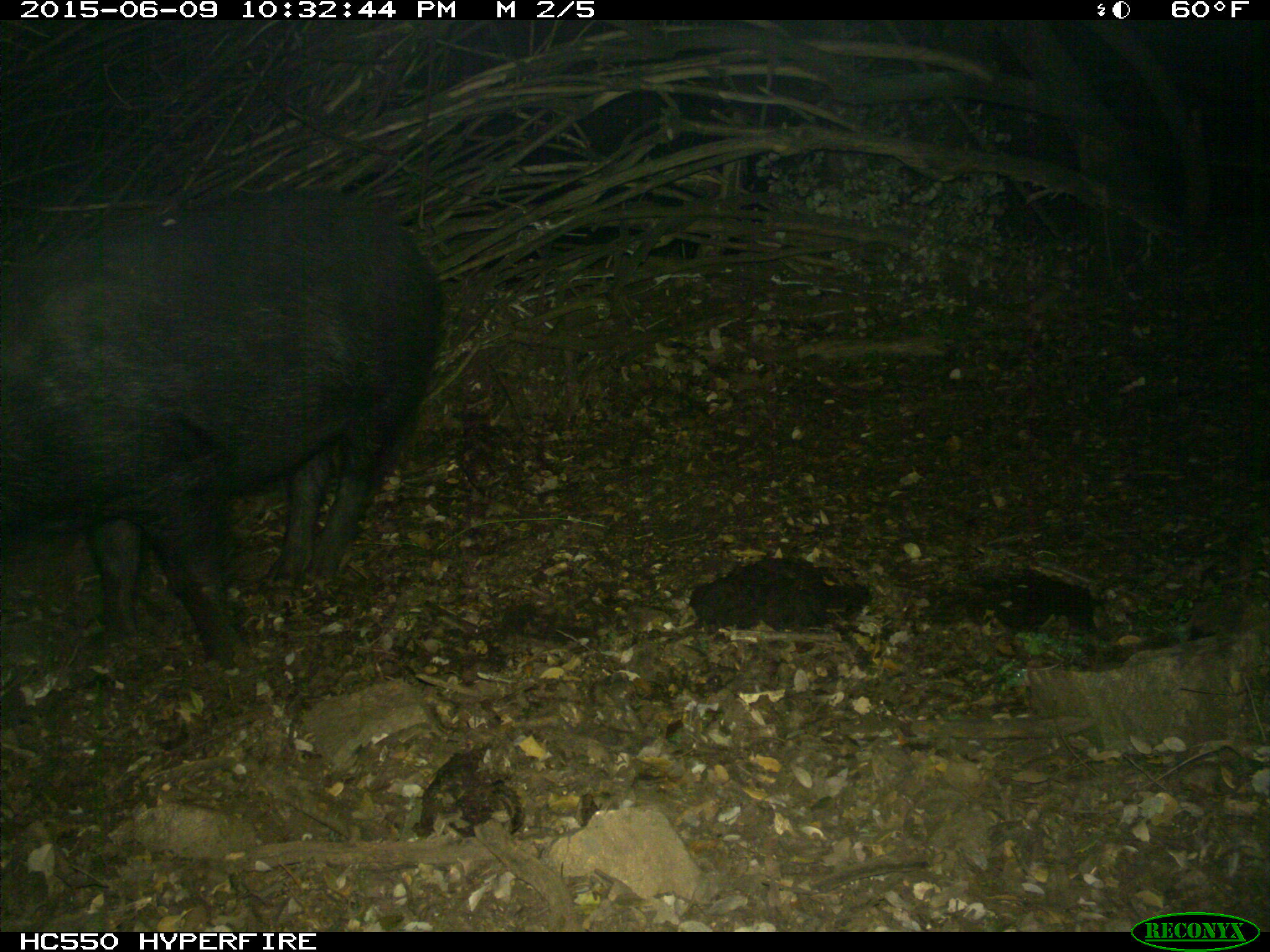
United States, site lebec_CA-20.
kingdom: Animalia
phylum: Chordata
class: Mammalia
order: Artiodactyla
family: Suidae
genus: Sus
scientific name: Sus scrofa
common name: wild boar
Sus scrofa (wild boar).